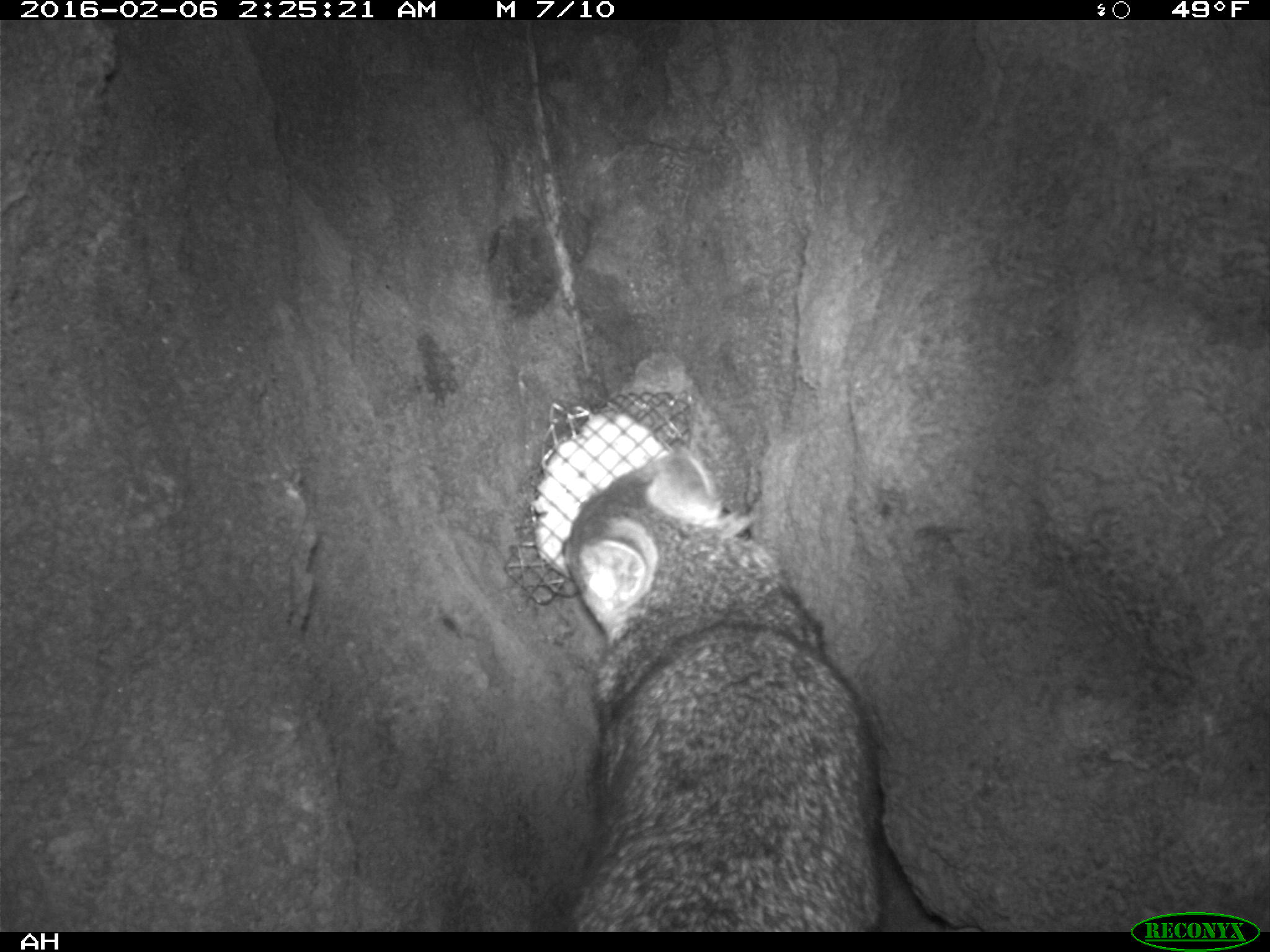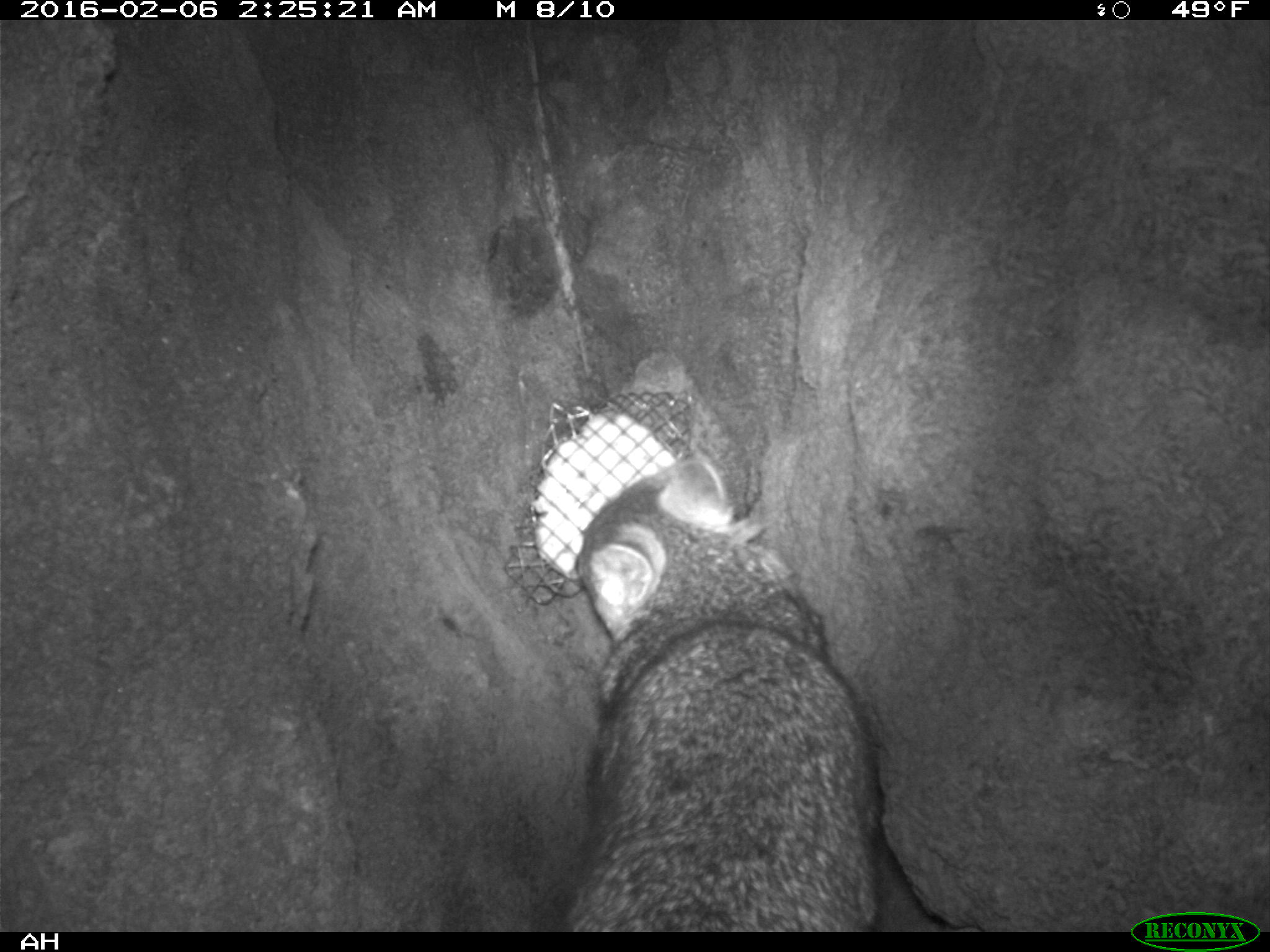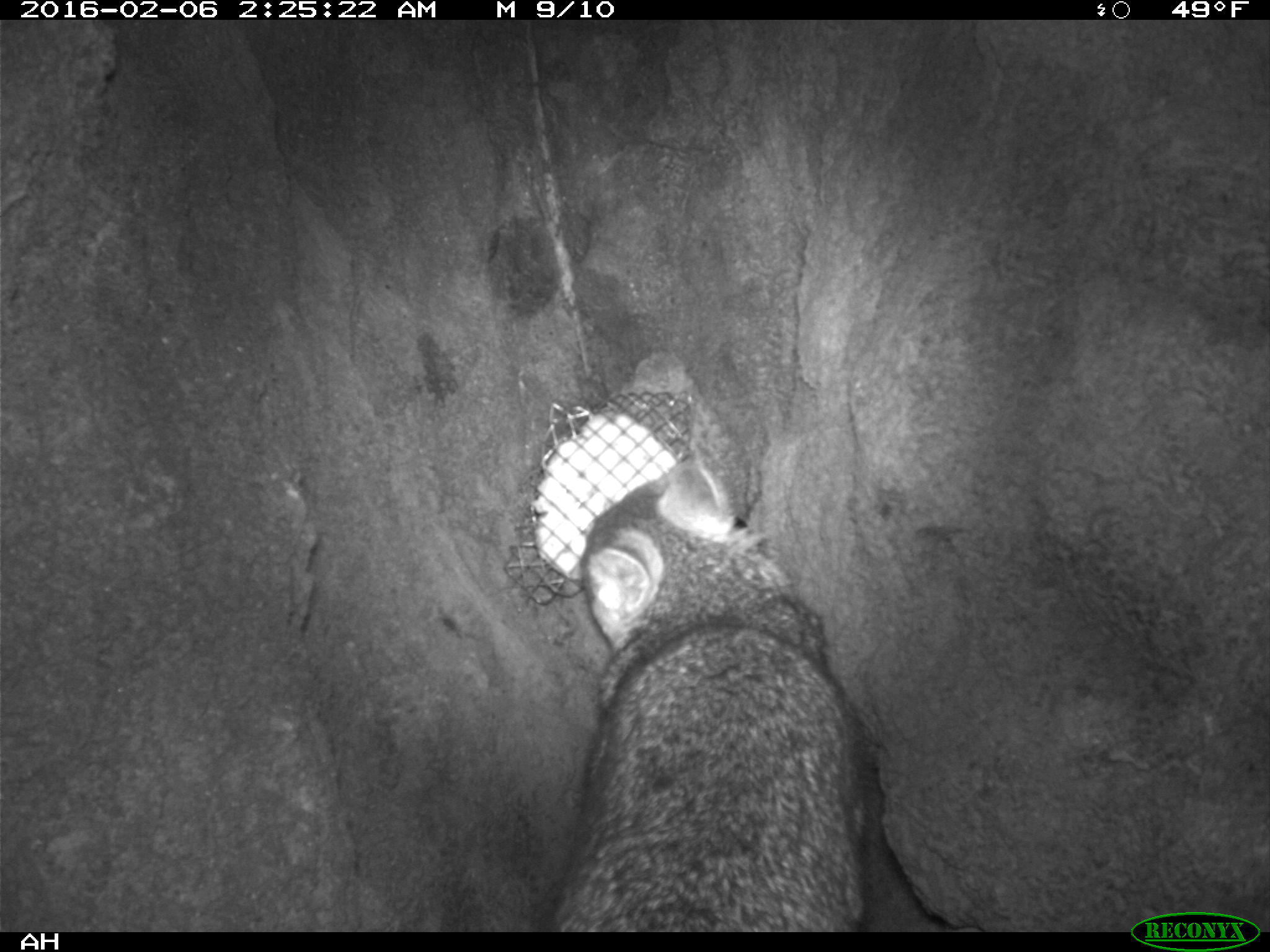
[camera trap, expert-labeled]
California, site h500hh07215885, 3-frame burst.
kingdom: Animalia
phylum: Chordata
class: Mammalia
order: Carnivora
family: Canidae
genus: Urocyon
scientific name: Urocyon littoralis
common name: island fox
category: fox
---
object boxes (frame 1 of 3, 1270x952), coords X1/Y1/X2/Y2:
fox: 557/452/873/932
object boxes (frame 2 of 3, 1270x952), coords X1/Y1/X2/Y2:
fox: 557/450/876/931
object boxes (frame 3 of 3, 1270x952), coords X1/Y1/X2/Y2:
fox: 546/451/866/932